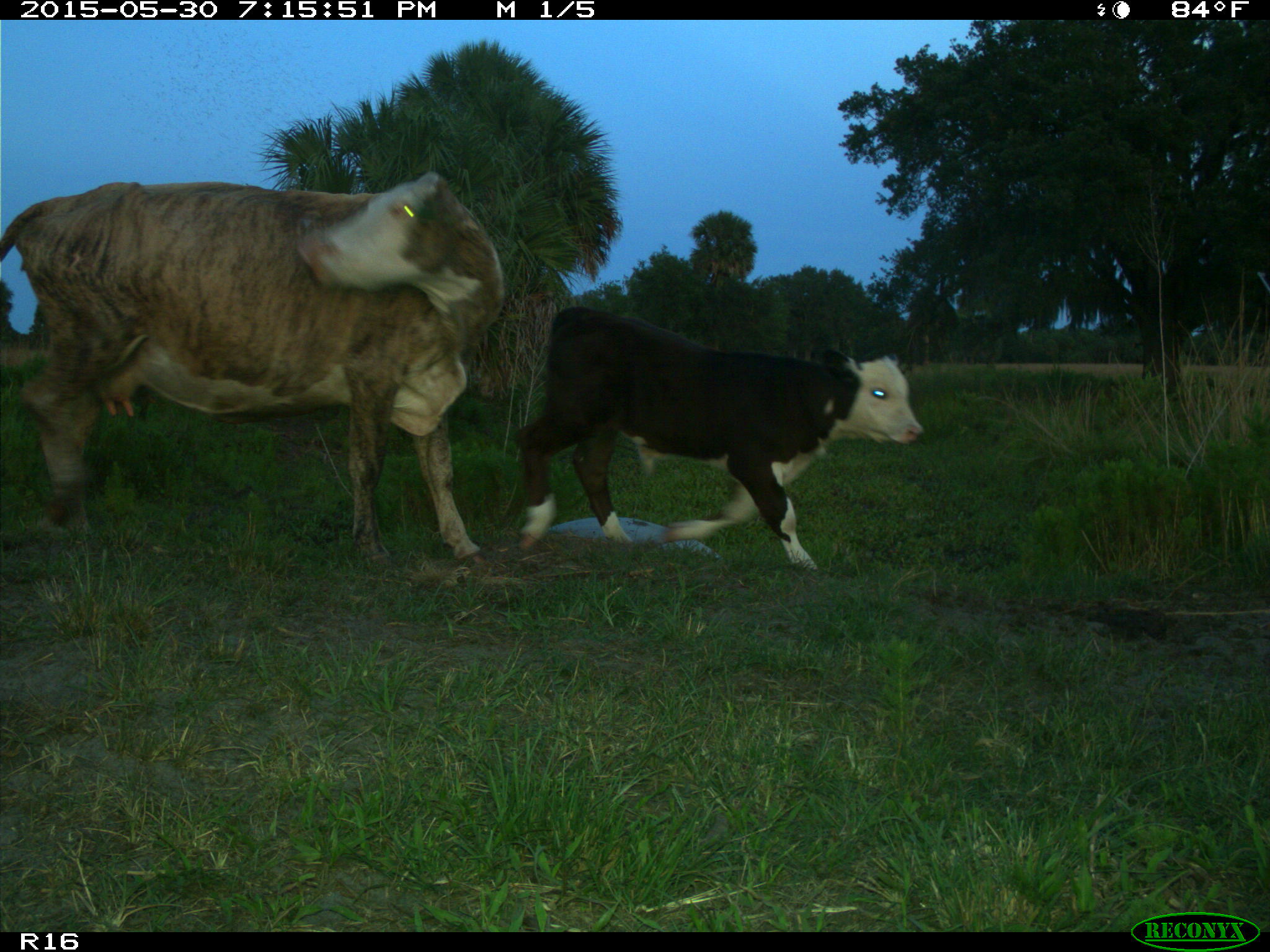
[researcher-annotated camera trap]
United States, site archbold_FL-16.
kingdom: Animalia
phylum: Chordata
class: Mammalia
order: Artiodactyla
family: Bovidae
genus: Bos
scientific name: Bos taurus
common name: domestic cow